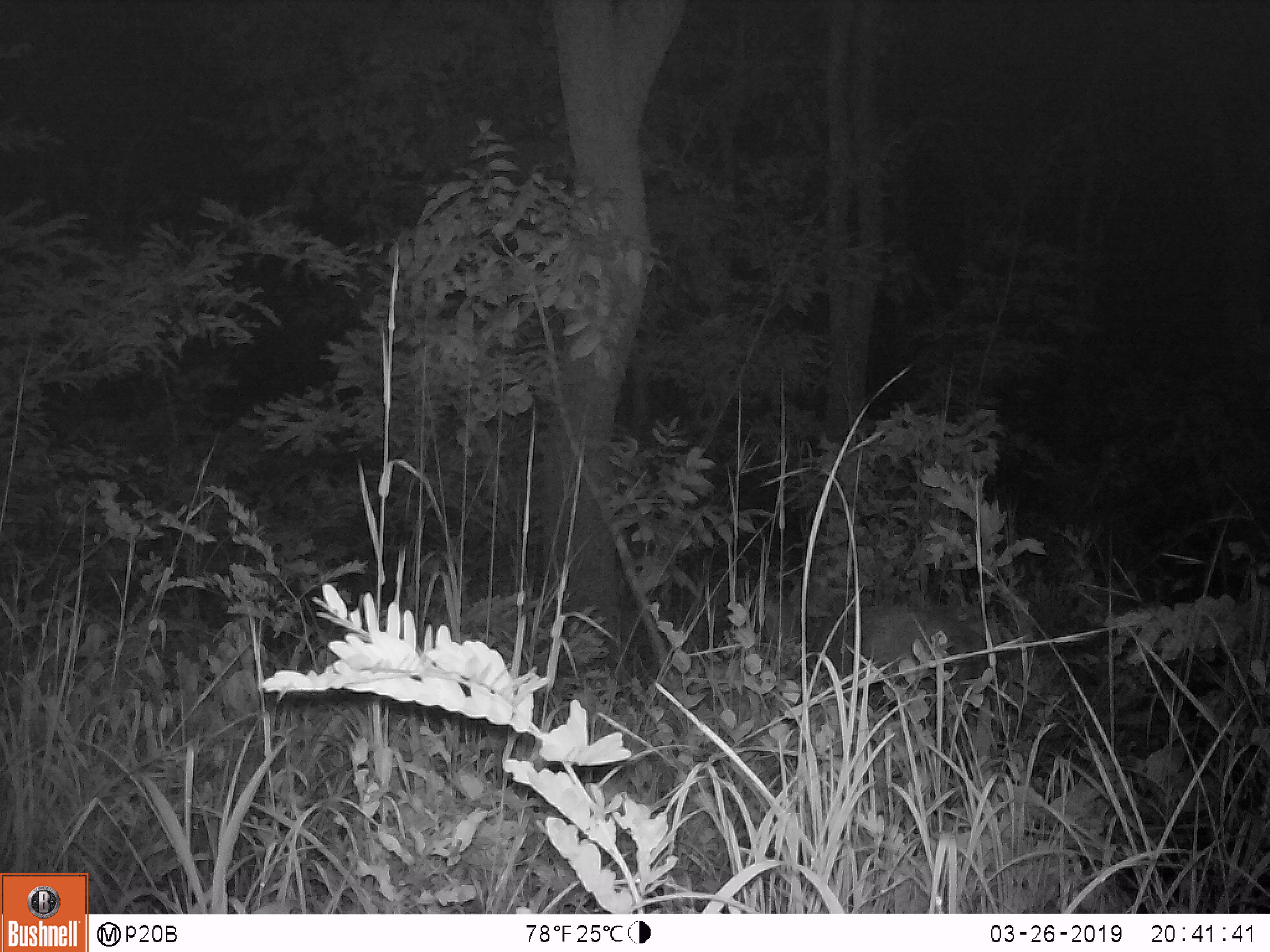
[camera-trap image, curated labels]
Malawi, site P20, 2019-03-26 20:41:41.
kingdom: Animalia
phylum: Chordata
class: Mammalia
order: Artiodactyla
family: Bovidae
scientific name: Antilopinae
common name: small antelope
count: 1